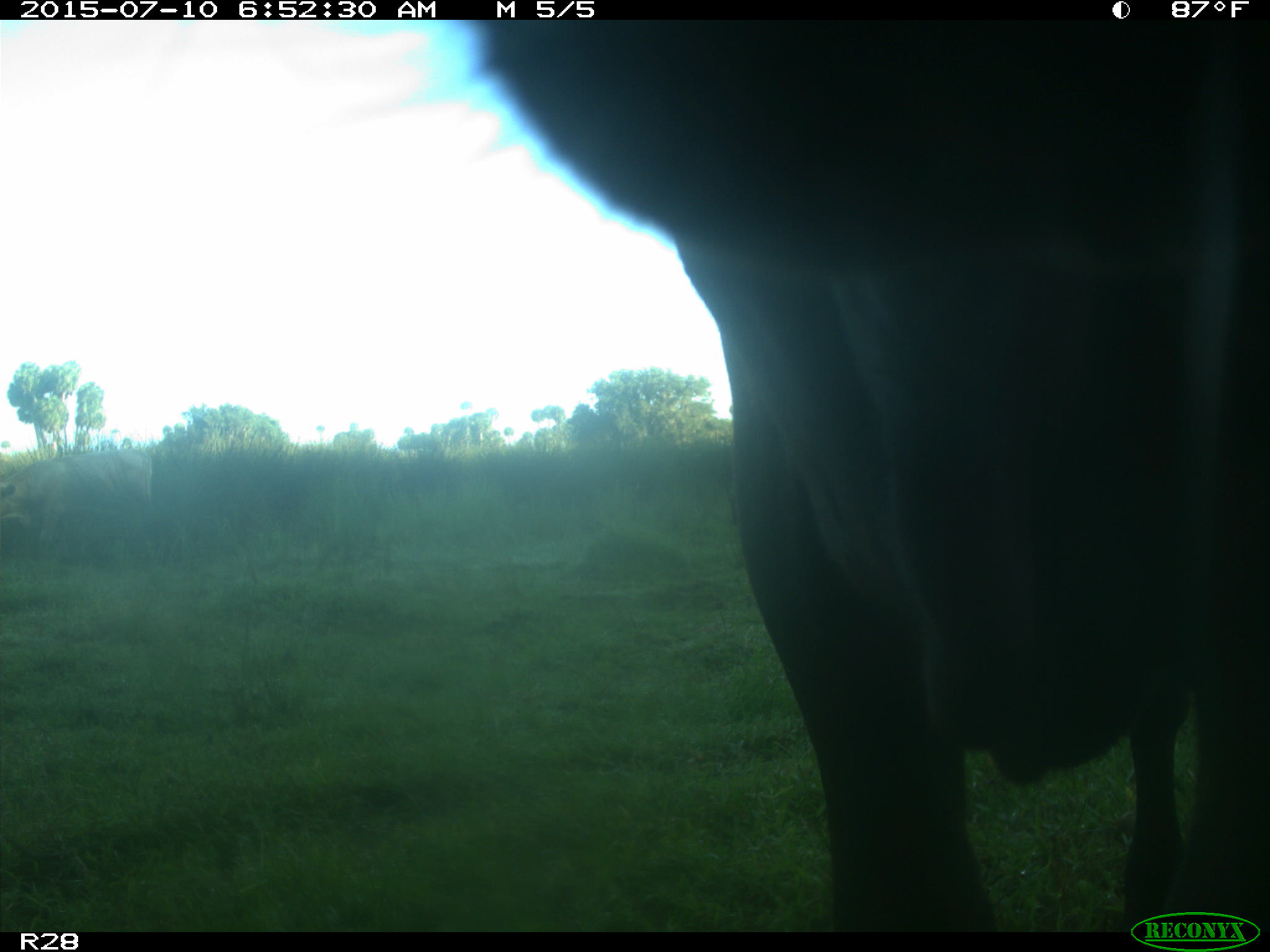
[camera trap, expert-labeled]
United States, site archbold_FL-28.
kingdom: Animalia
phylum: Chordata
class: Mammalia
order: Artiodactyla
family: Bovidae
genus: Bos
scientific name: Bos taurus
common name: domestic cow